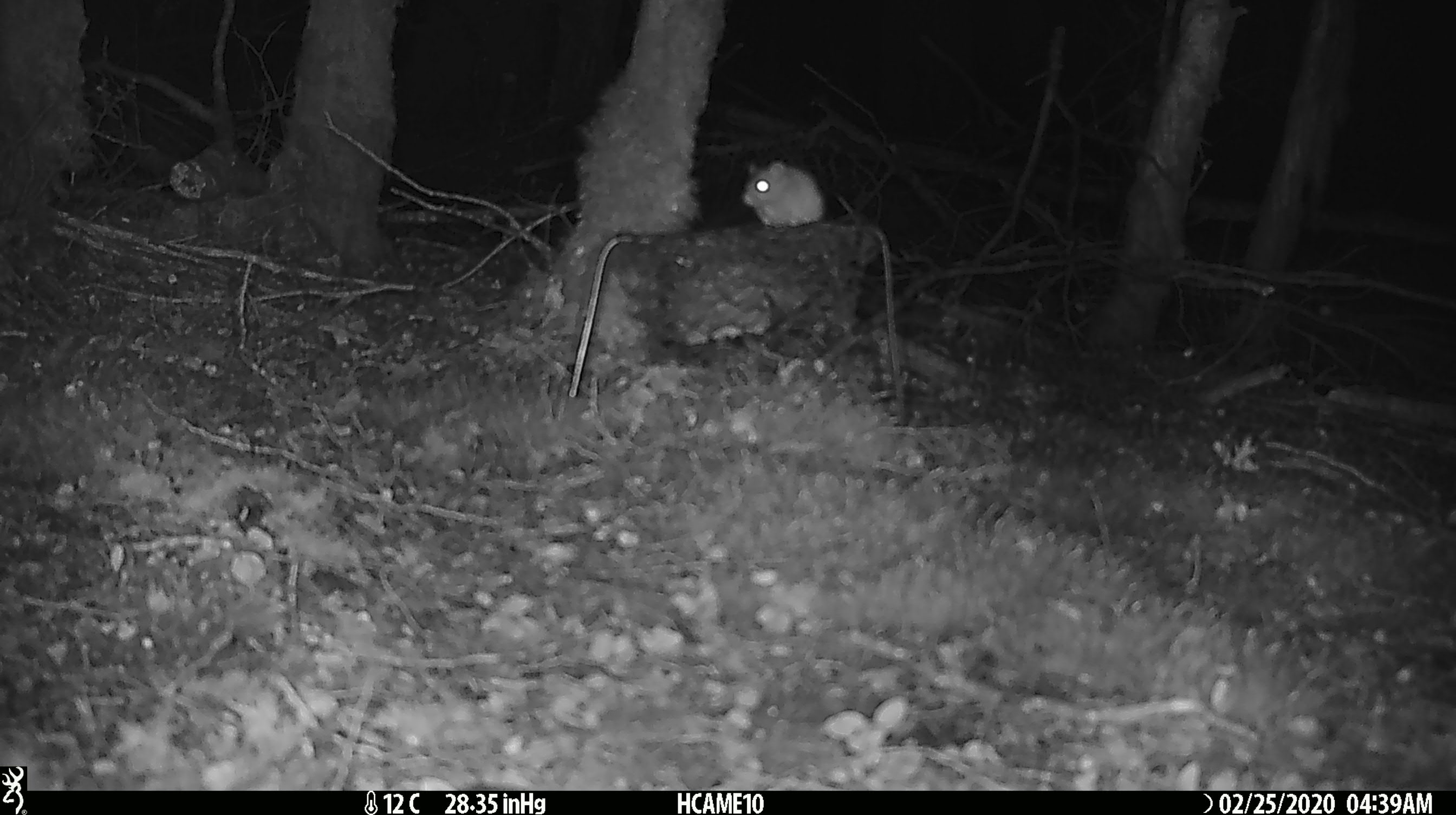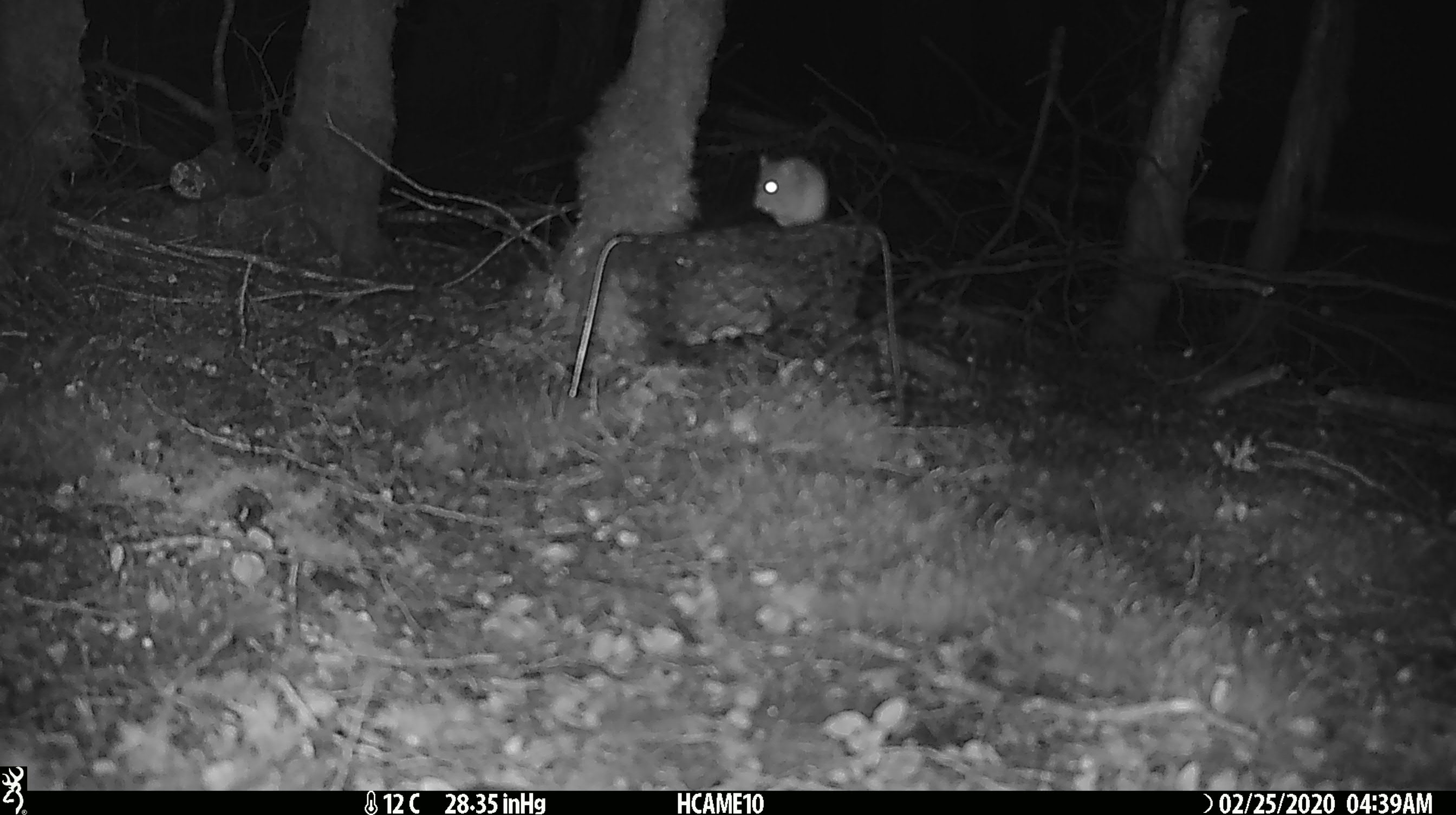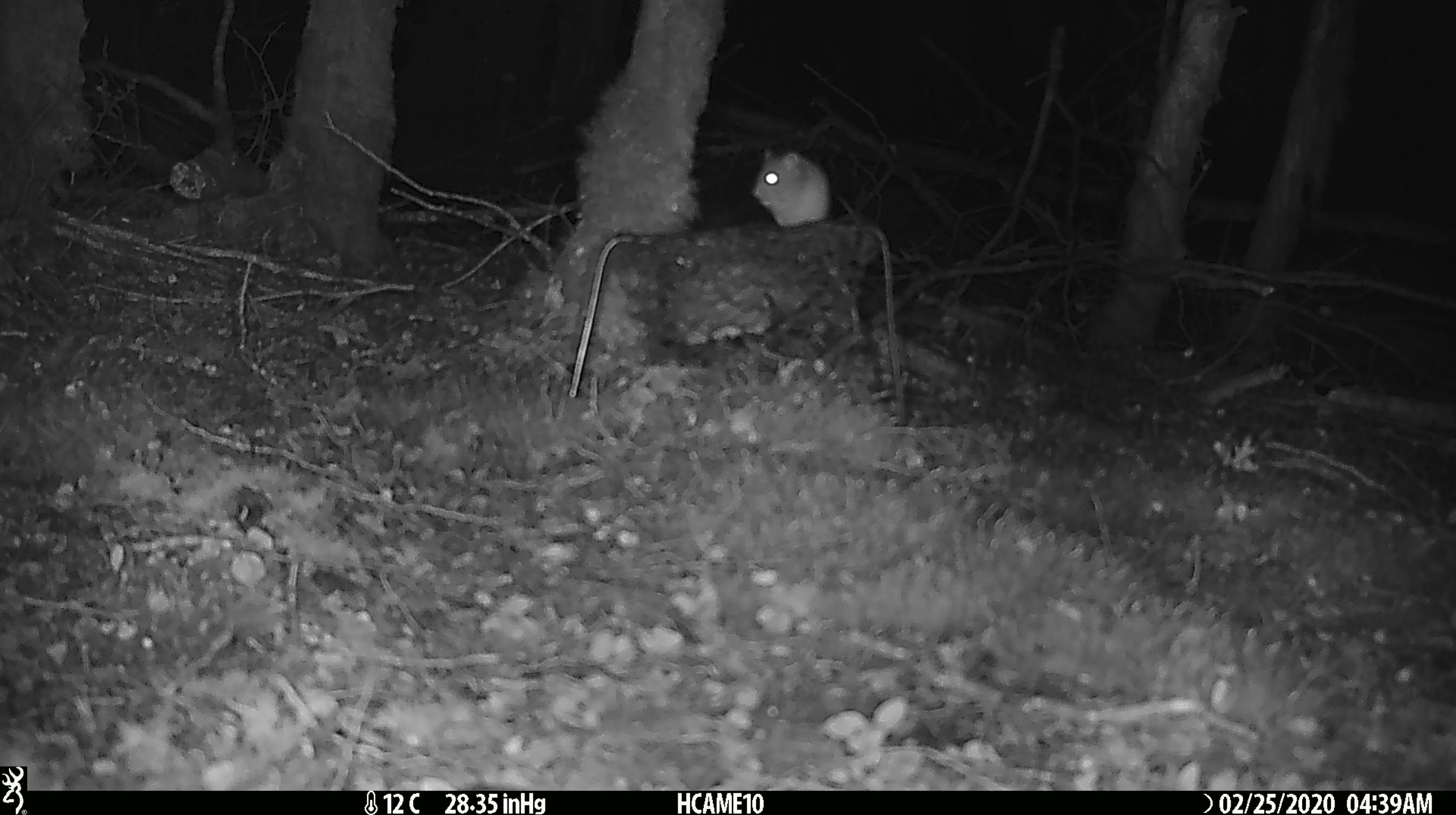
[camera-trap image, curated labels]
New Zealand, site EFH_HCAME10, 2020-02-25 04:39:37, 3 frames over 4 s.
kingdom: Animalia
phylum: Chordata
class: Mammalia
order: Rodentia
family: Muridae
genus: Mus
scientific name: Mus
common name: mouse